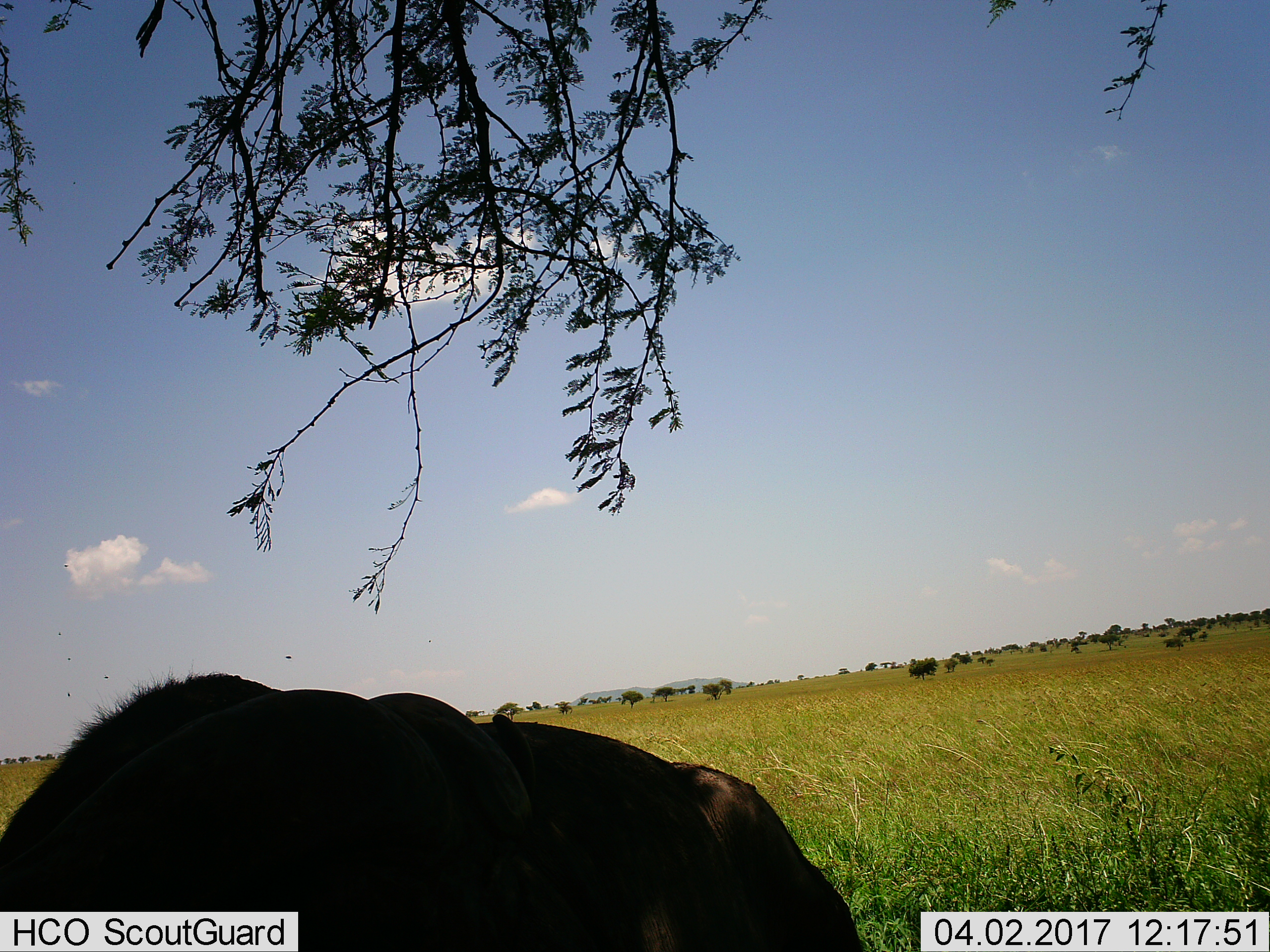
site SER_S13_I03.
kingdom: Animalia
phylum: Chordata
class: Mammalia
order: Artiodactyla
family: Bovidae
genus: Connochaetes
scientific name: Connochaetes taurinus taurinus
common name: blue wildebeest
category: wildebeestblue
Wildebeestblue (blue wildebeest) (Connochaetes taurinus taurinus), count 1. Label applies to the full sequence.